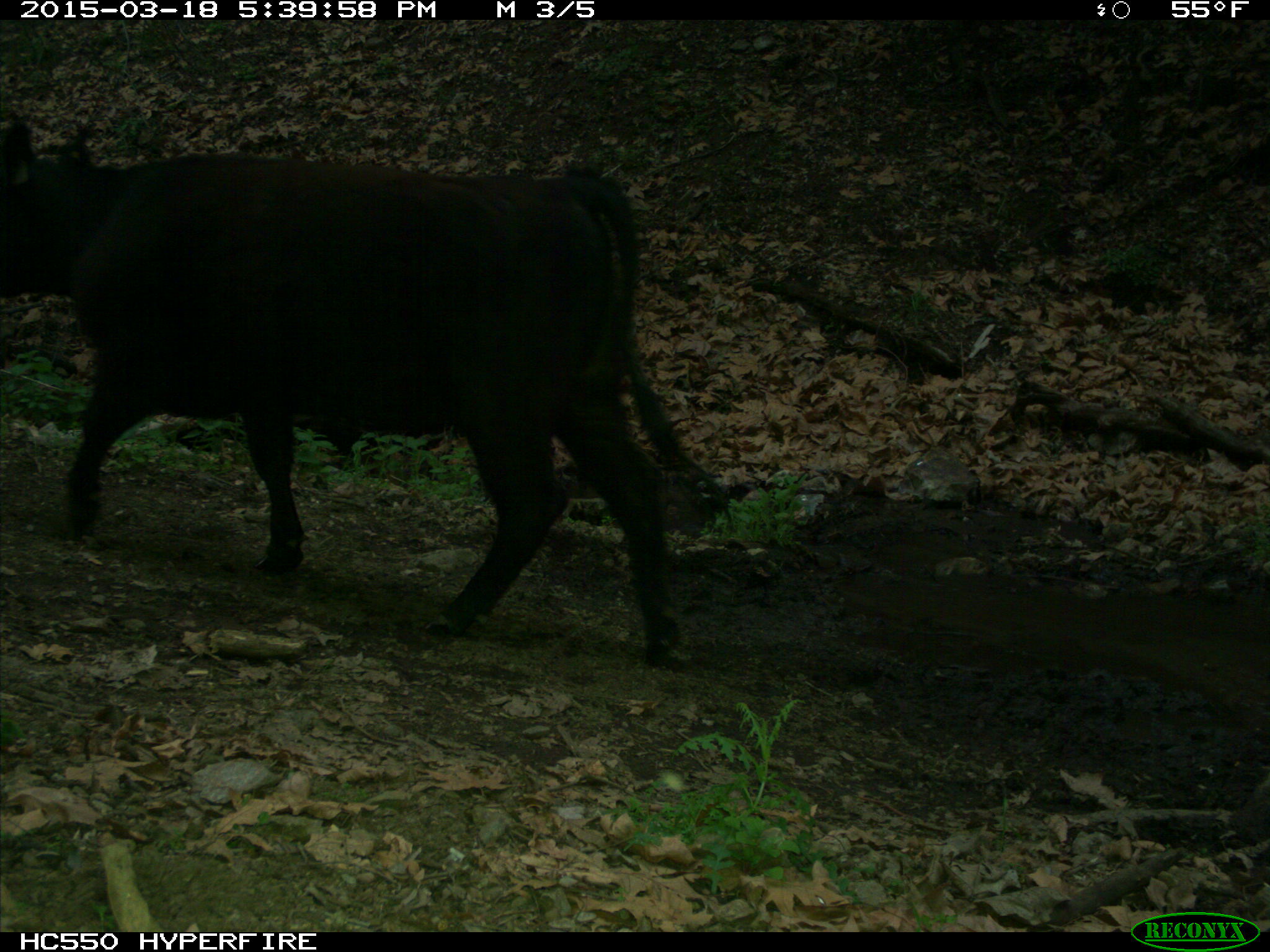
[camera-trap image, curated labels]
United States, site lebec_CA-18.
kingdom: Animalia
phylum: Chordata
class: Mammalia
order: Artiodactyla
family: Bovidae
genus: Bos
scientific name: Bos taurus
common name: domestic cow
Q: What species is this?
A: Bos taurus (domestic cow).